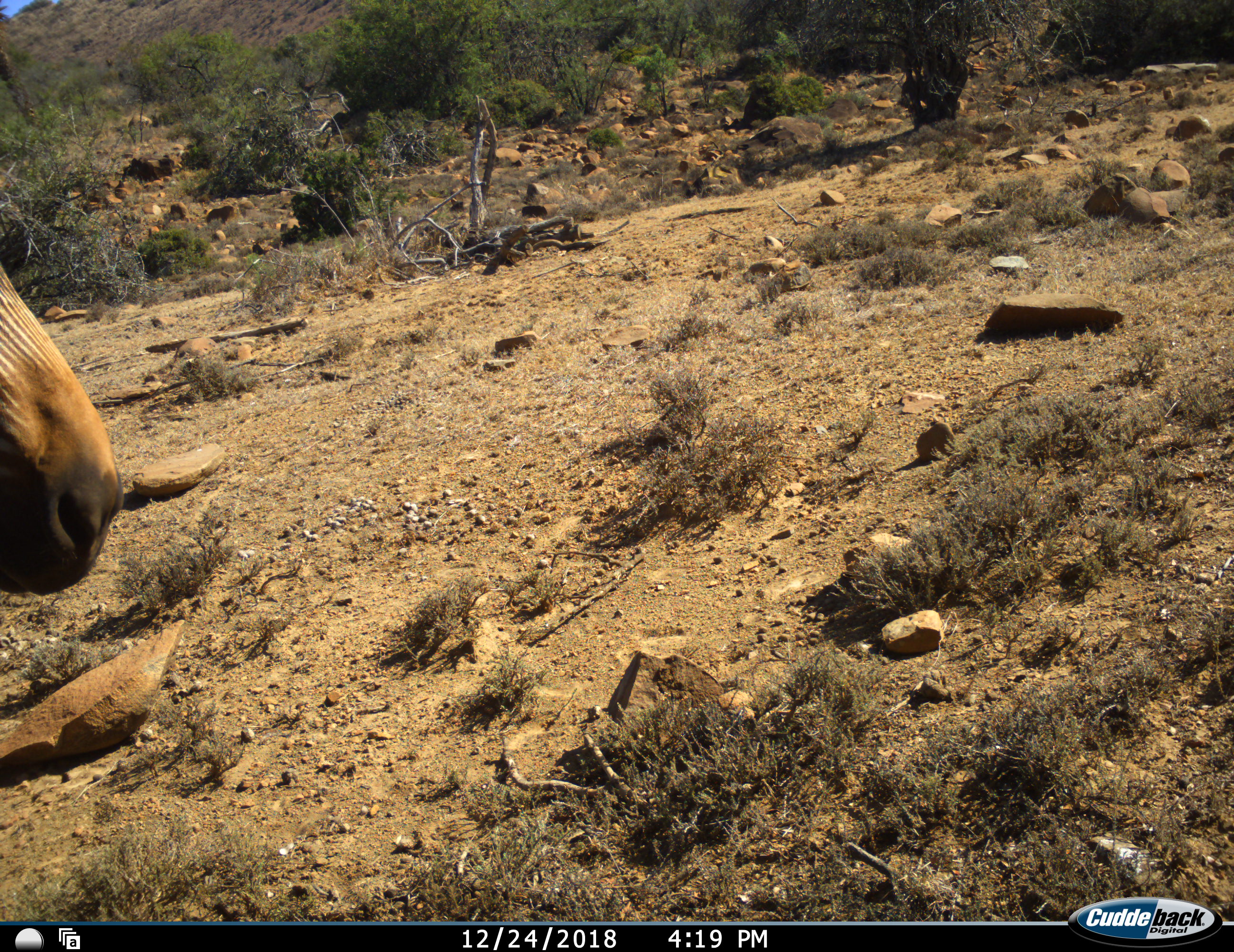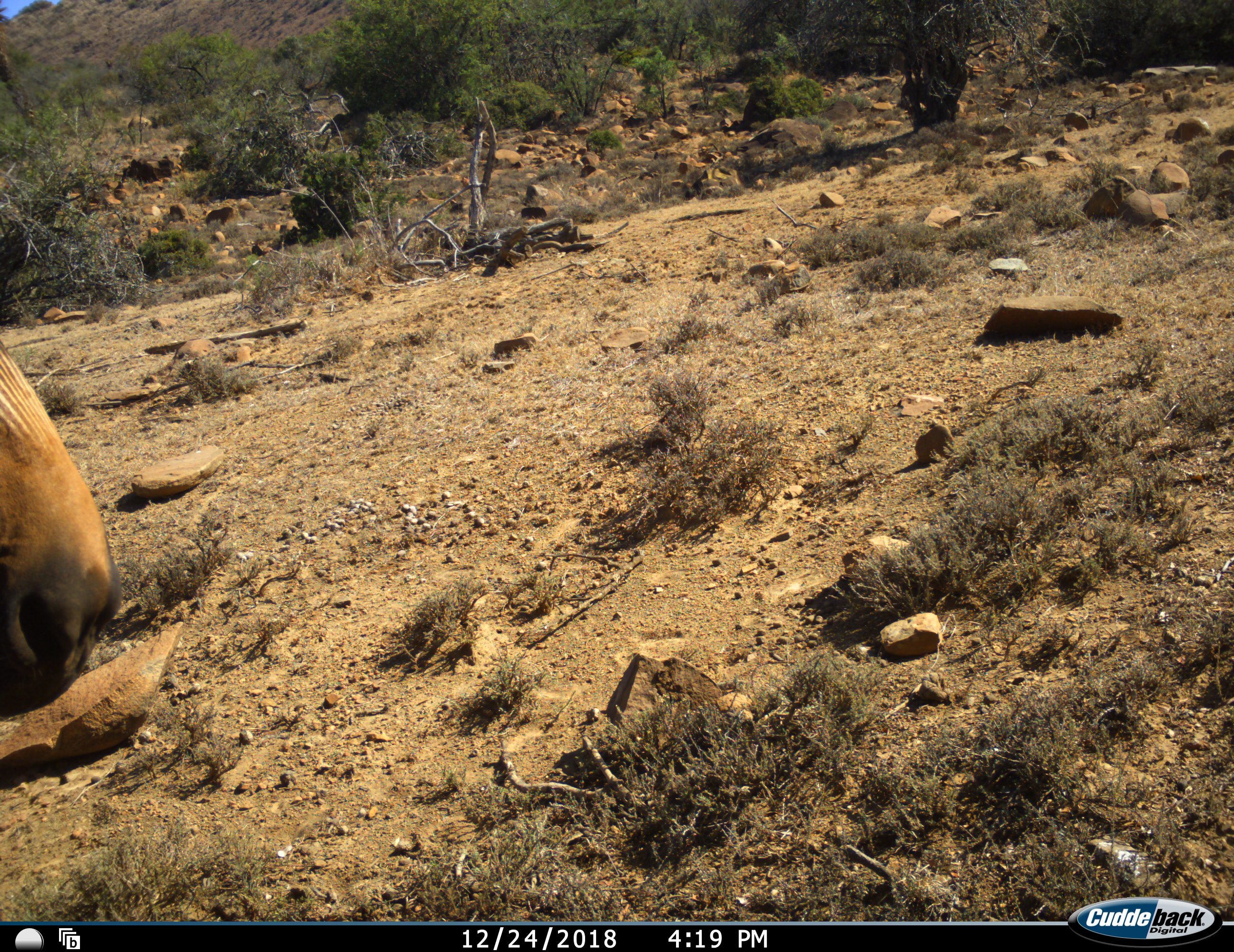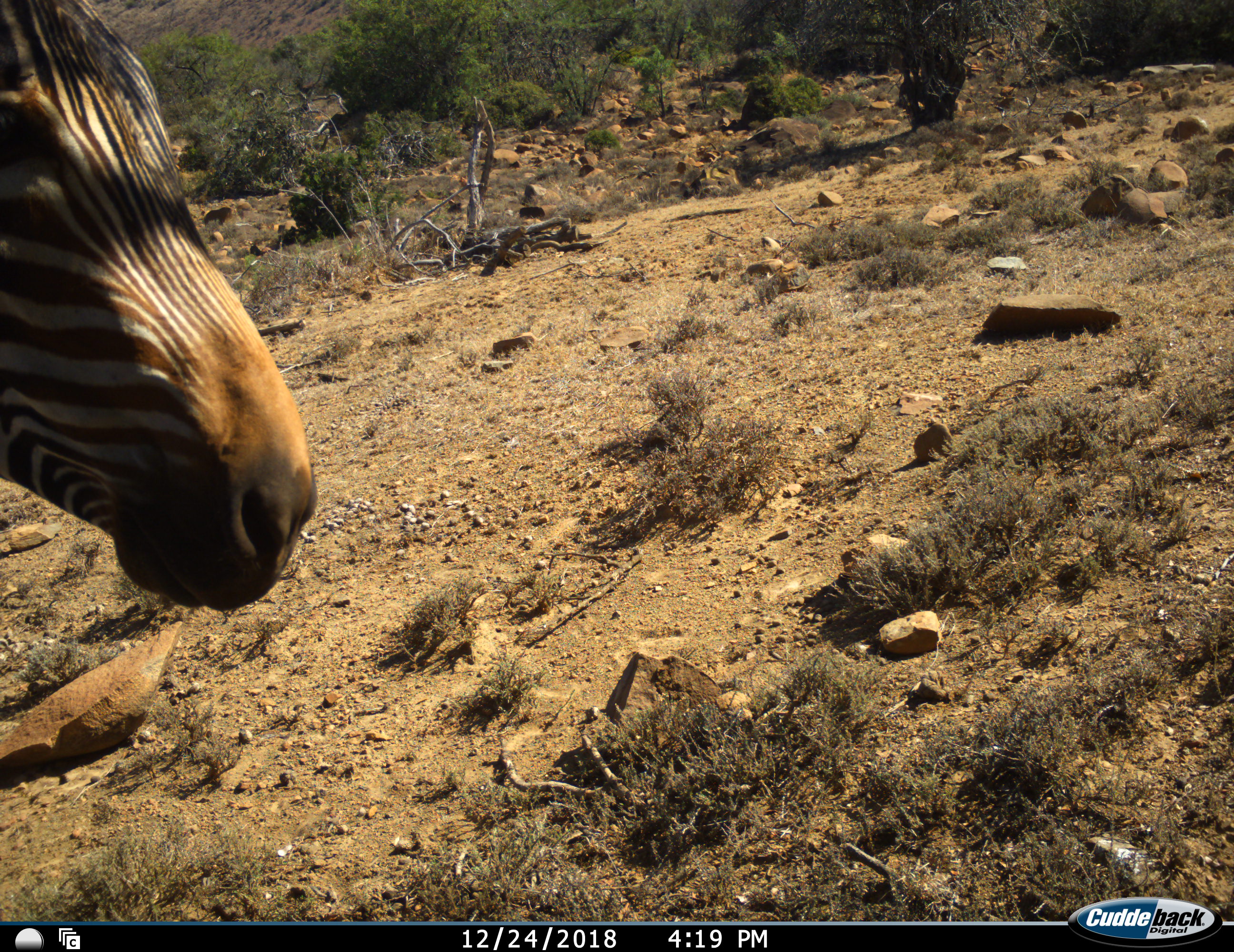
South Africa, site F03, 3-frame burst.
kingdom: Animalia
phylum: Chordata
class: Mammalia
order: Perissodactyla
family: Equidae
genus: Equus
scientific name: Equus zebra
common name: mountain zebra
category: zebramountain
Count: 1.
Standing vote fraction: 80%.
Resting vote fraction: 0%.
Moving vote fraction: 20%.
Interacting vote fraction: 0%.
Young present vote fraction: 0%.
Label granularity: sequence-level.